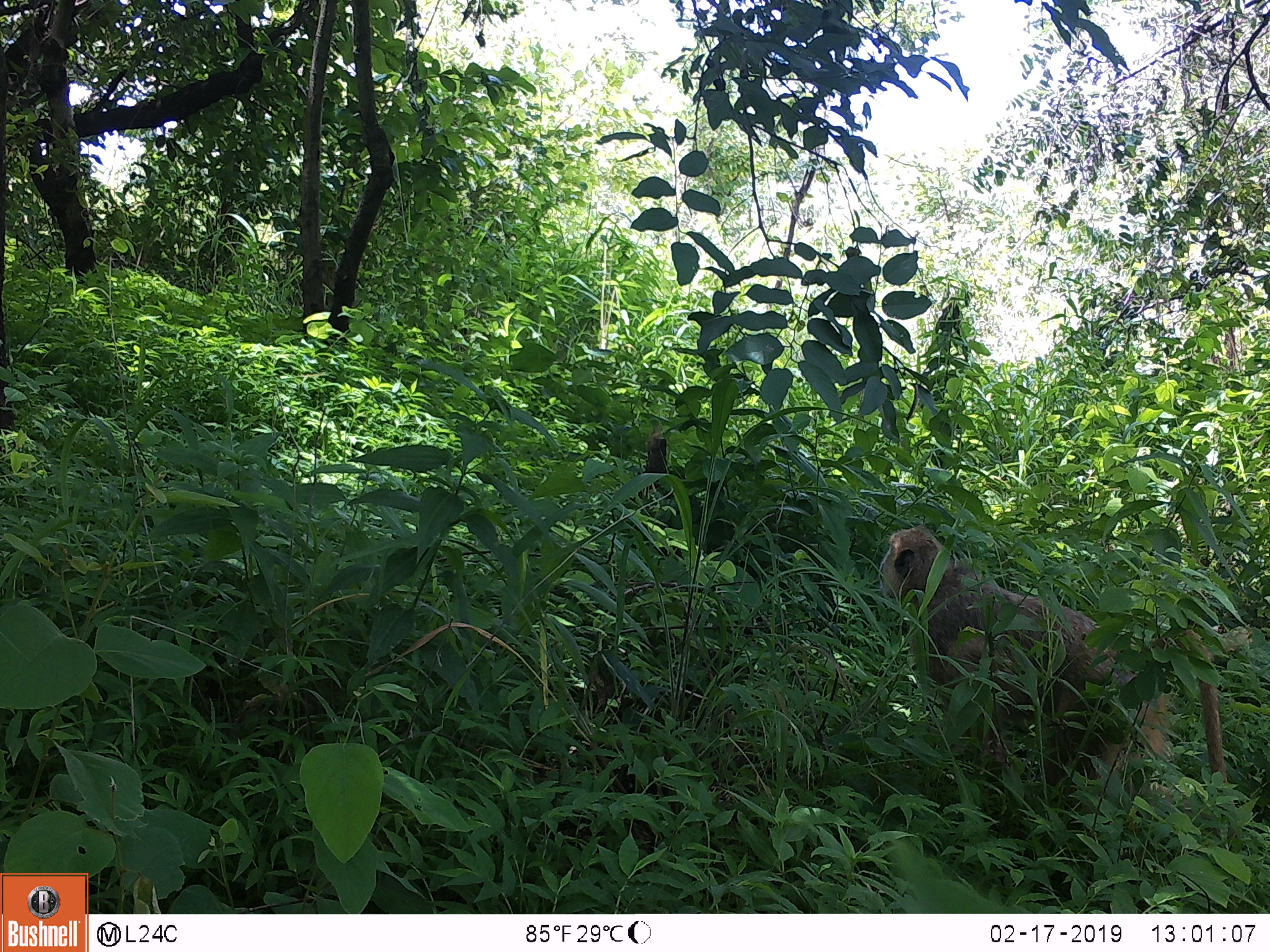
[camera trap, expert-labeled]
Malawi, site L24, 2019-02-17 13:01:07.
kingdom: Animalia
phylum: Chordata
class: Mammalia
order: Primates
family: Cercopithecidae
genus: Papio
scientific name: Papio cynocephalus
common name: yellow baboon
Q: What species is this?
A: Yellow baboon (Papio cynocephalus).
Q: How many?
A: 1.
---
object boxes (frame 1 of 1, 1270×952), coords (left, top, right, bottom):
yellow baboon: (862, 512, 1231, 821)